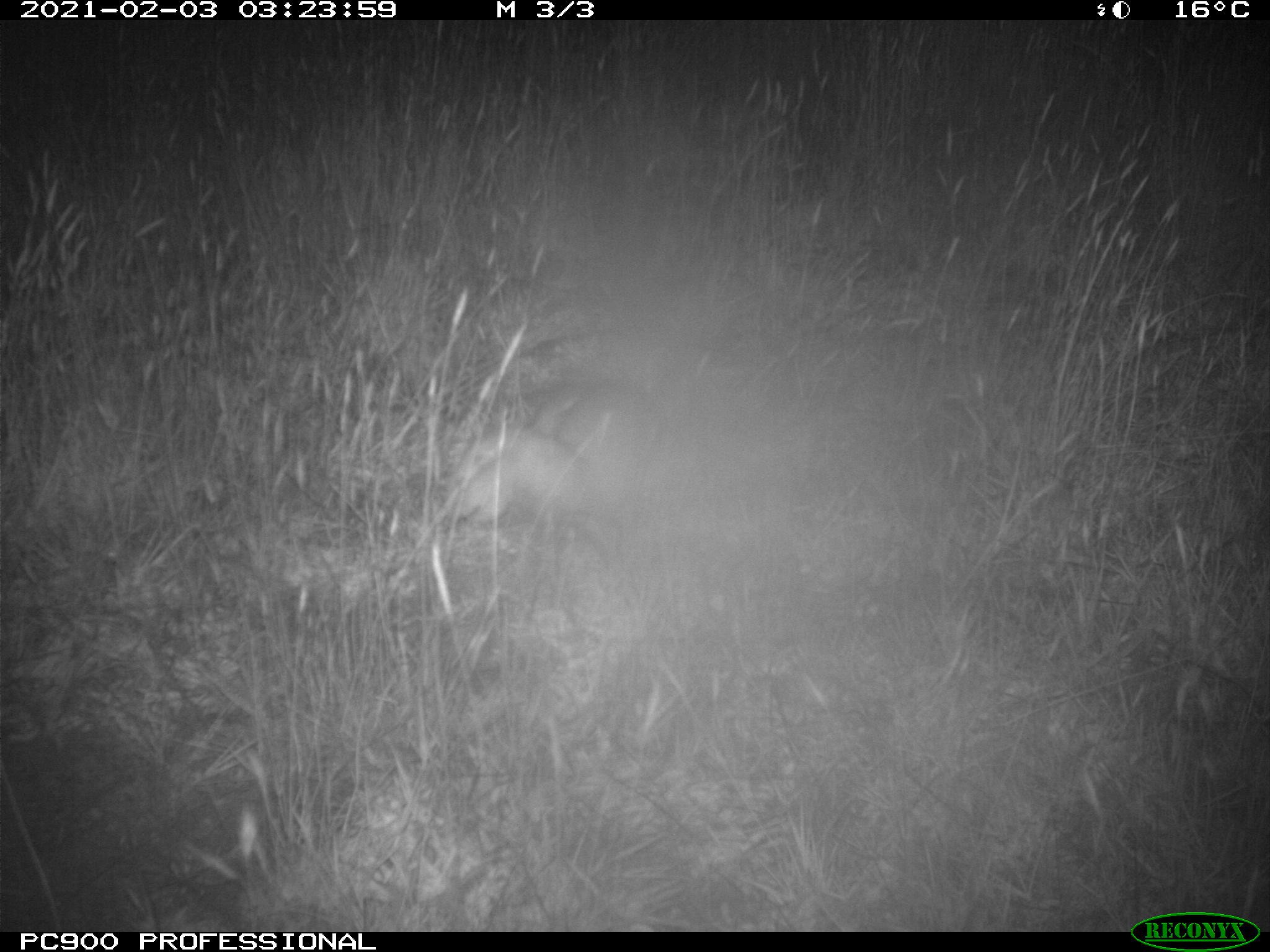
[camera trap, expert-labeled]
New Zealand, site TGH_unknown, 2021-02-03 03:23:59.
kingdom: Animalia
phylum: Chordata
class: Mammalia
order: Carnivora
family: Mustelidae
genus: Mustela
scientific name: Mustela furo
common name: ferret